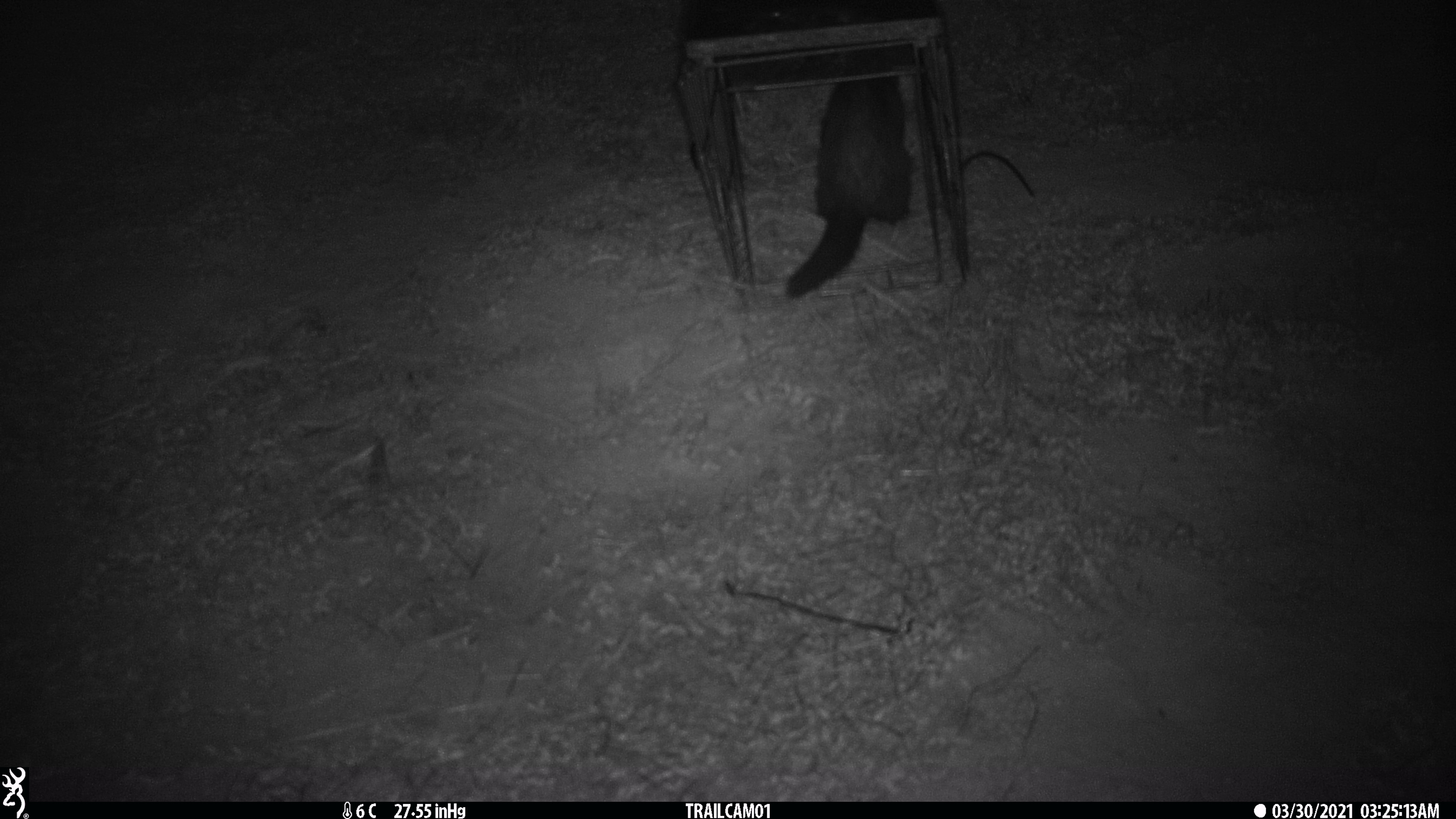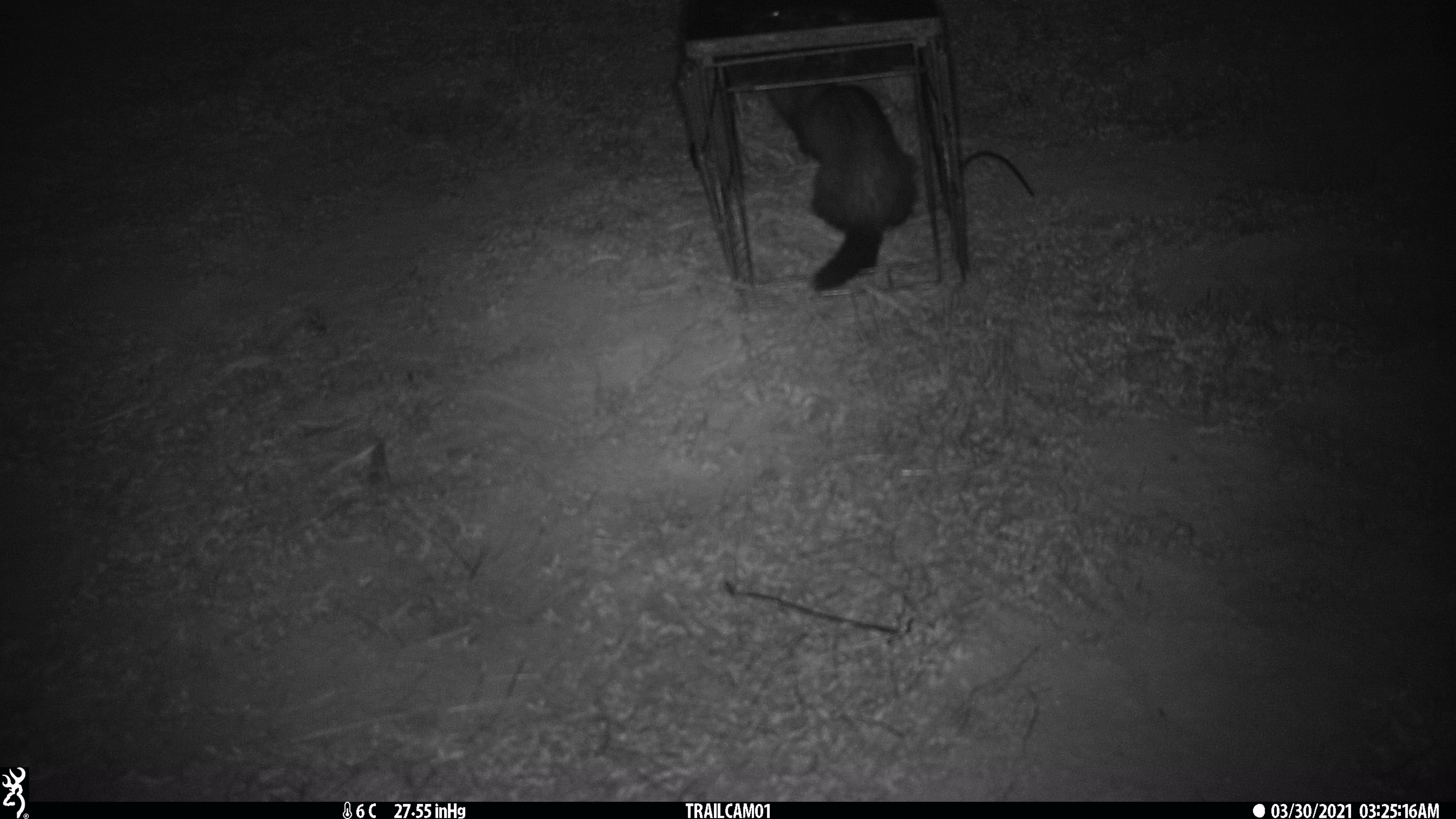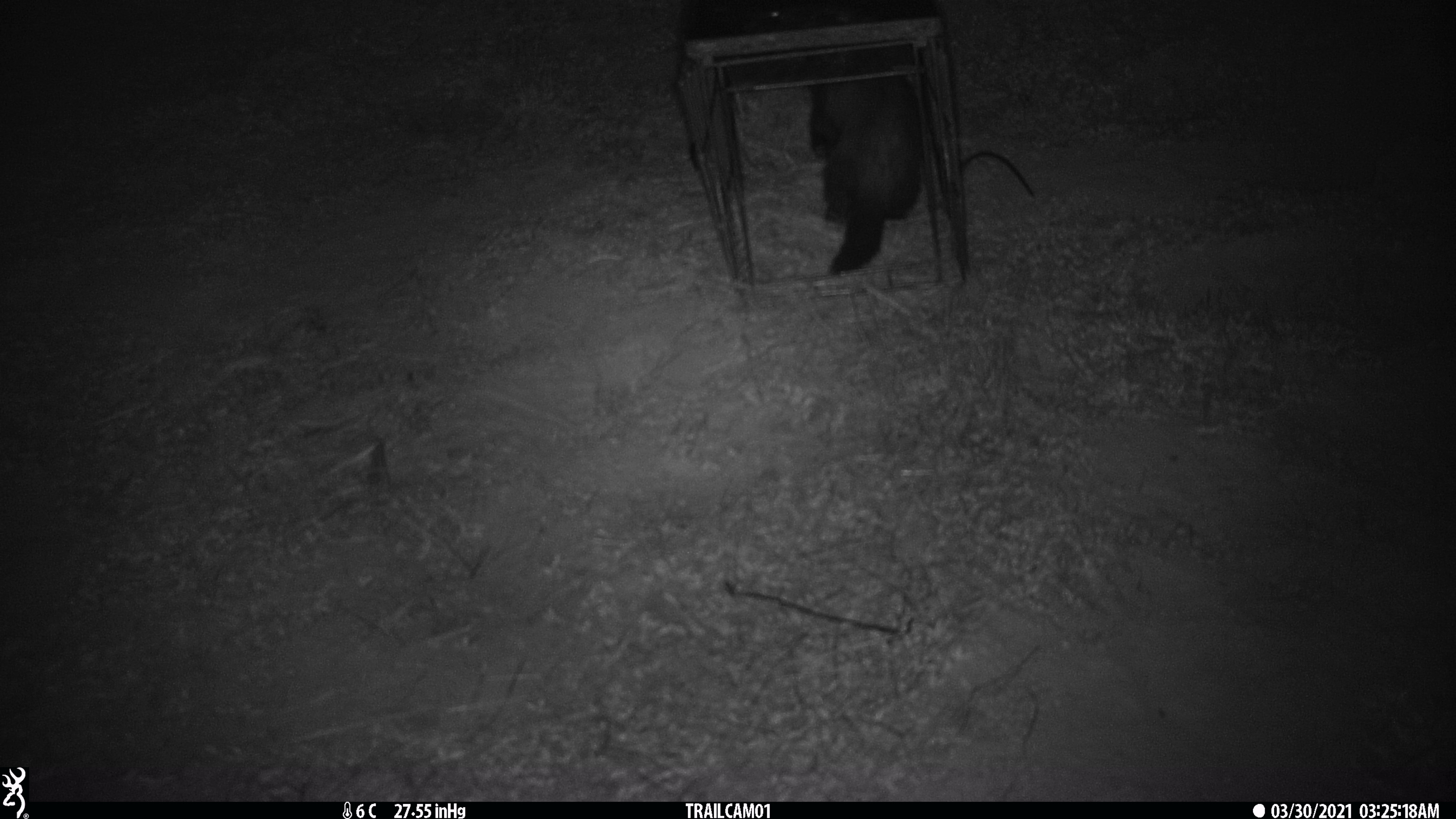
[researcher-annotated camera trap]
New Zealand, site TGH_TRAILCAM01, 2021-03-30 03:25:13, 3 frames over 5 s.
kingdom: Animalia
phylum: Chordata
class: Mammalia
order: Carnivora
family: Mustelidae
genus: Mustela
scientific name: Mustela furo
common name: ferret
Ferret (Mustela furo).